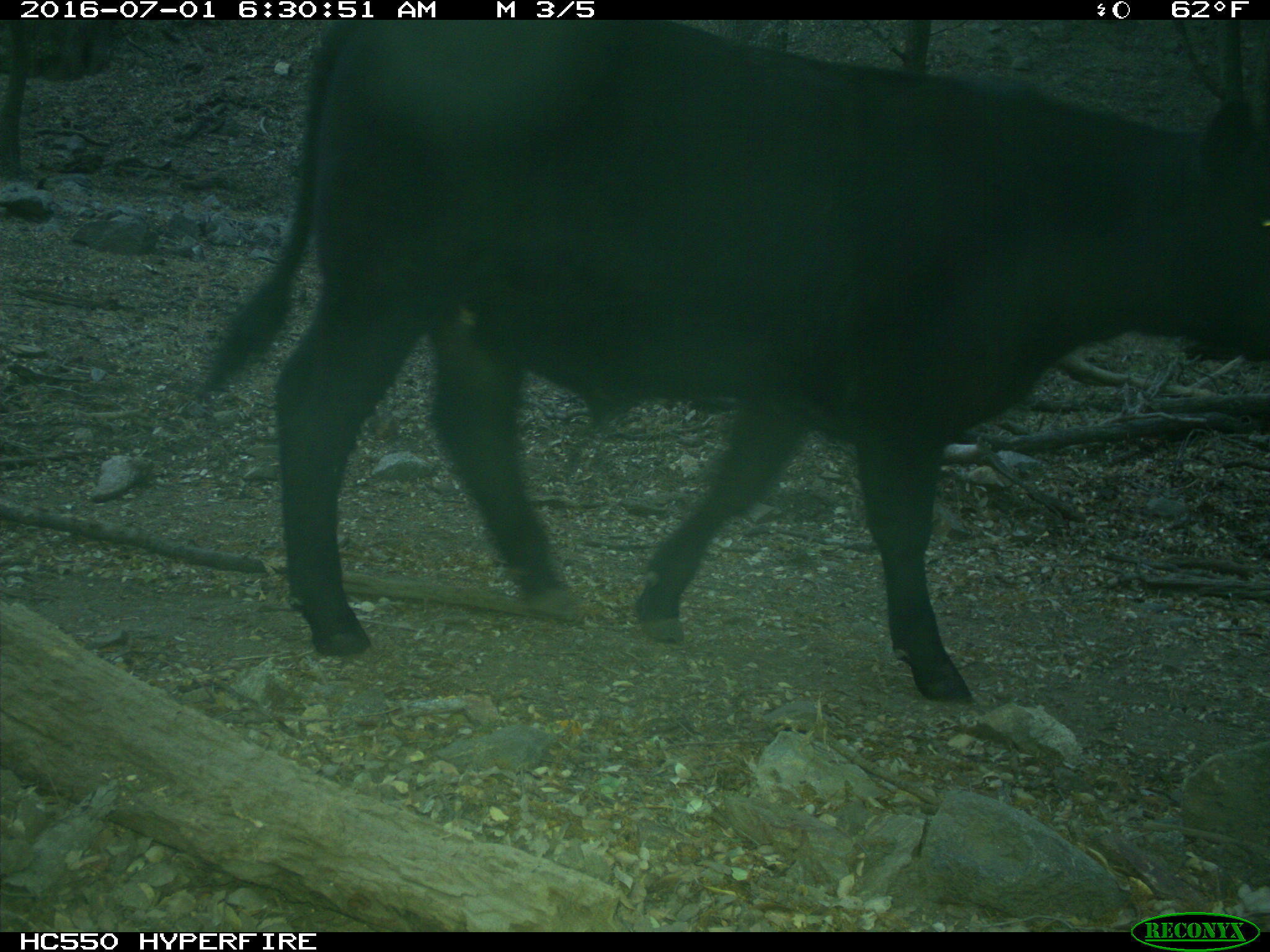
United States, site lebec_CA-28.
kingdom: Animalia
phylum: Chordata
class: Mammalia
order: Artiodactyla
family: Bovidae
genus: Bos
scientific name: Bos taurus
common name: domestic cow